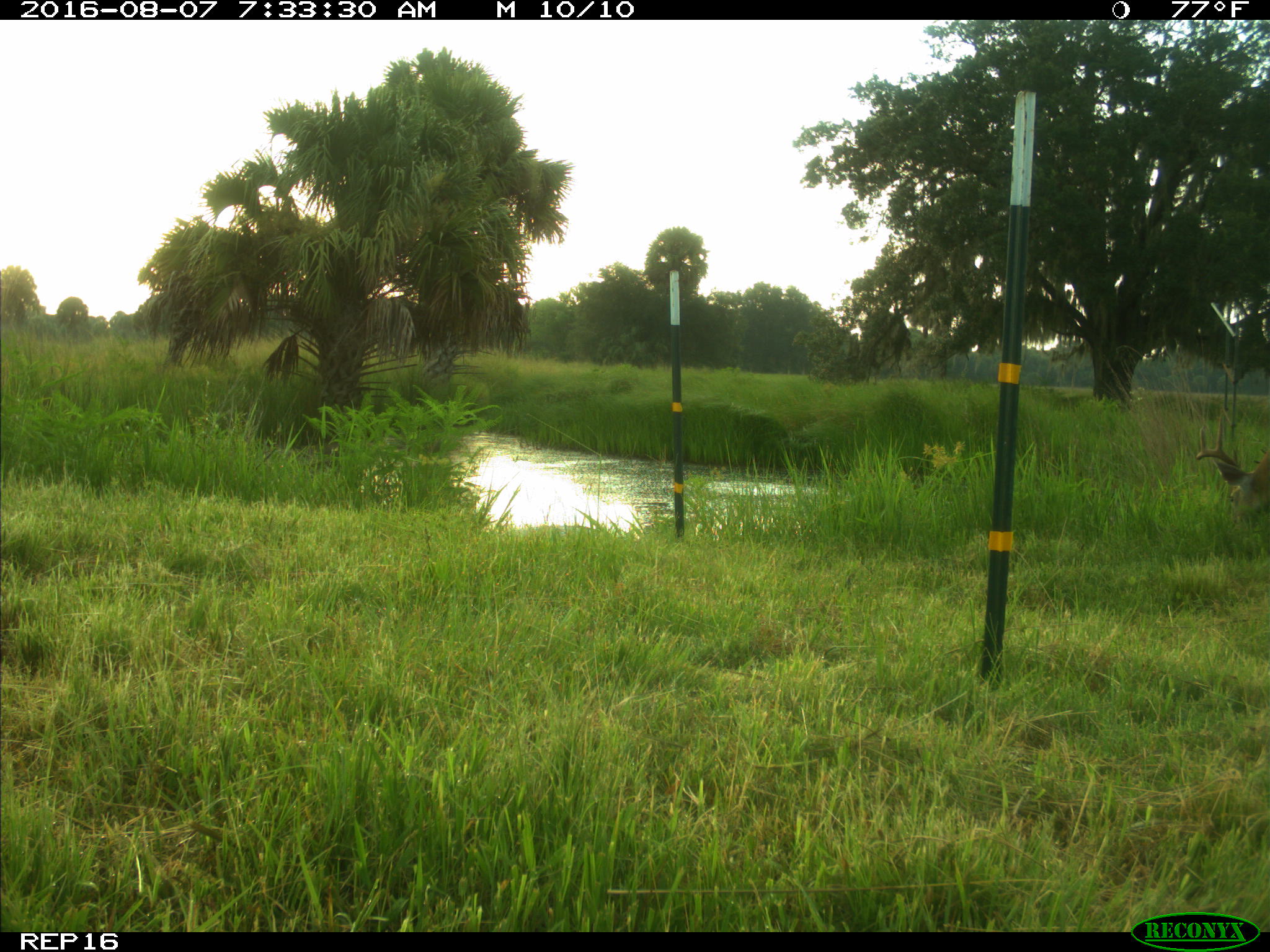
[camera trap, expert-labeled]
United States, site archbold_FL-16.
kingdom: Animalia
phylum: Chordata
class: Mammalia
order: Artiodactyla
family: Cervidae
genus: Odocoileus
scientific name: Odocoileus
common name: deer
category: unidentified deer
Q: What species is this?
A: Unidentified deer (deer) (Odocoileus).